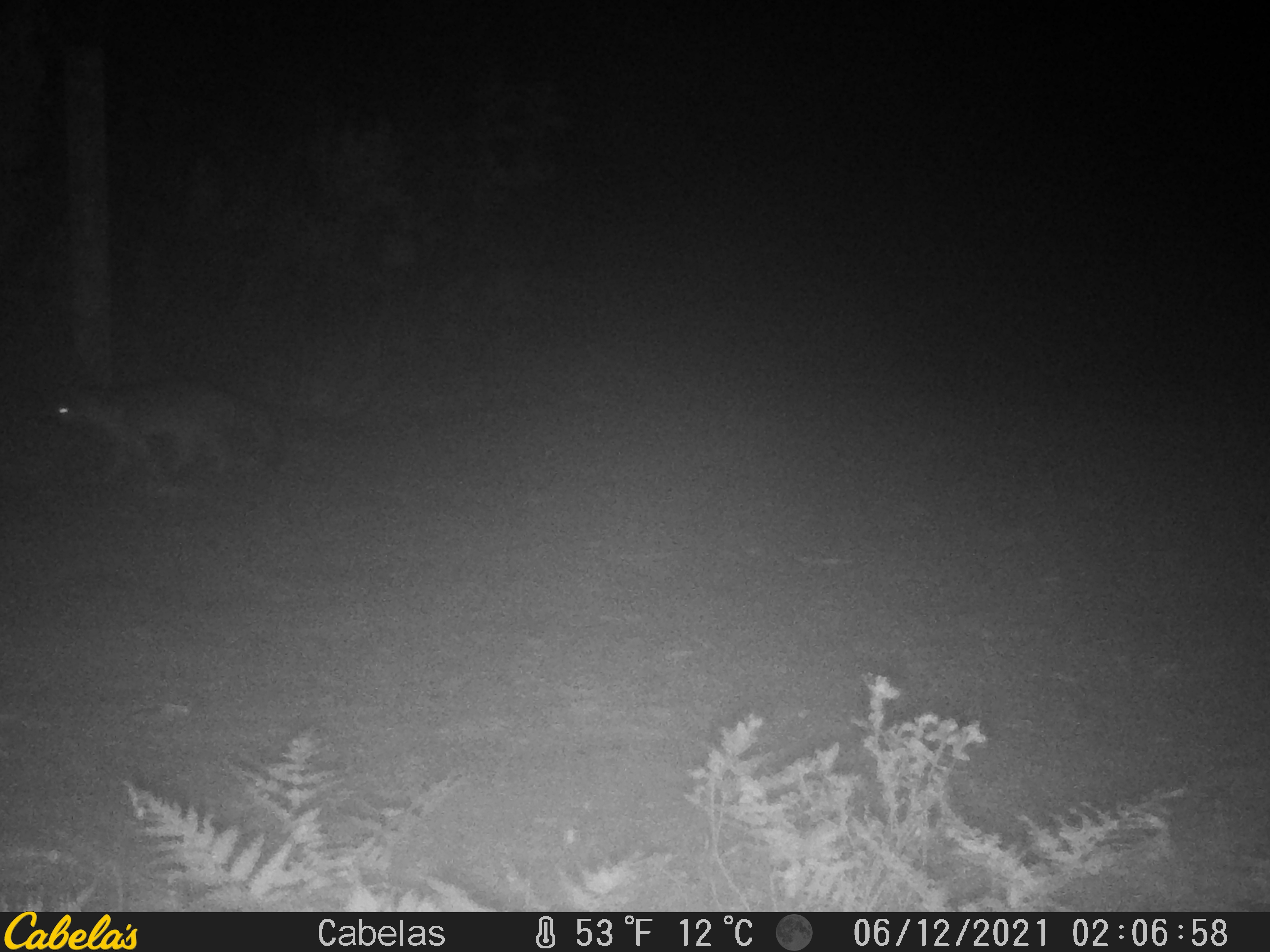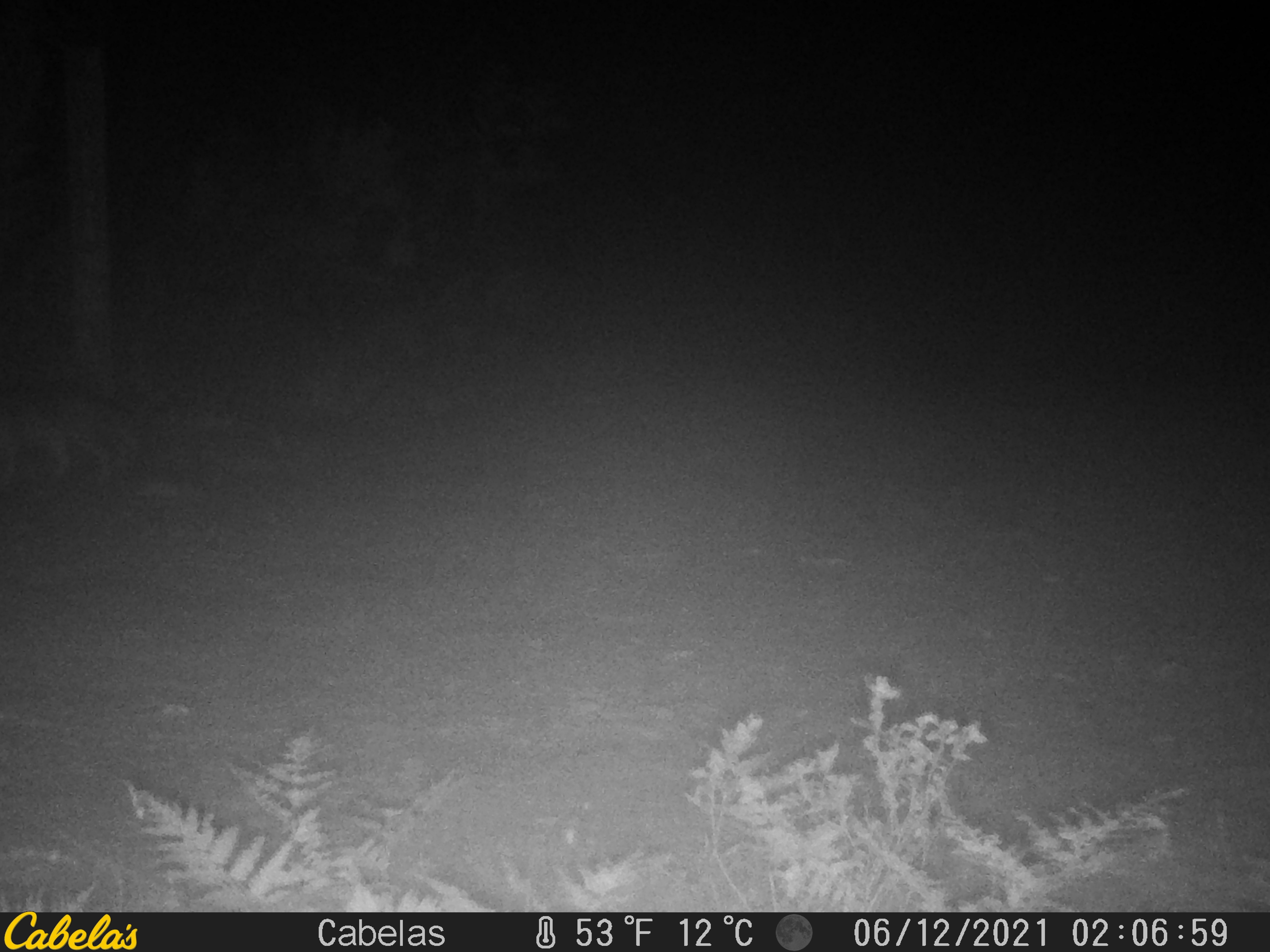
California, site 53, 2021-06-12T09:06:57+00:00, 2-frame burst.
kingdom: Animalia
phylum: Chordata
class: Mammalia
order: Carnivora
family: Canidae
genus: Urocyon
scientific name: Urocyon cinereoargenteus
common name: gray fox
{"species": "gray fox (Urocyon cinereoargenteus)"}